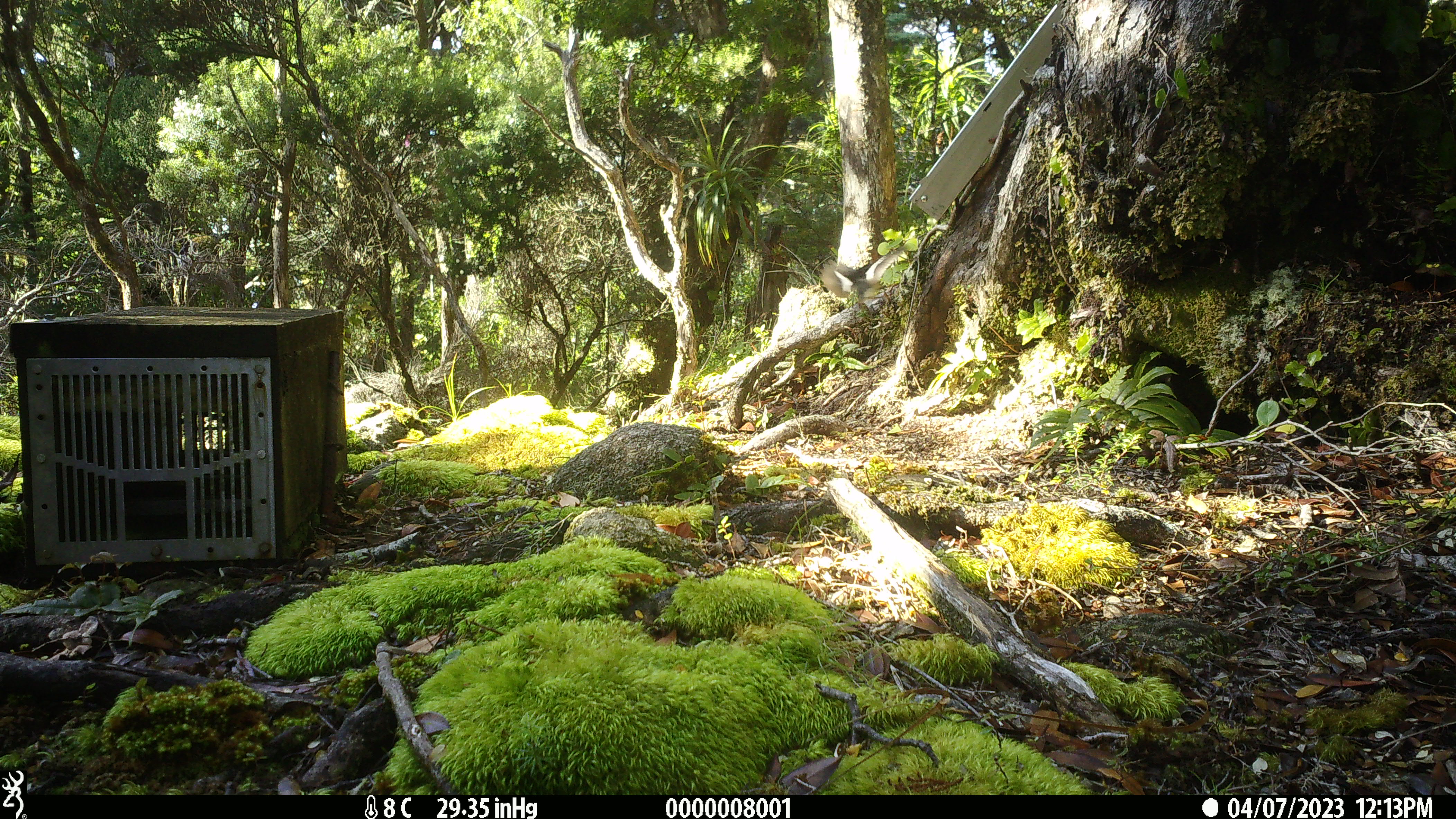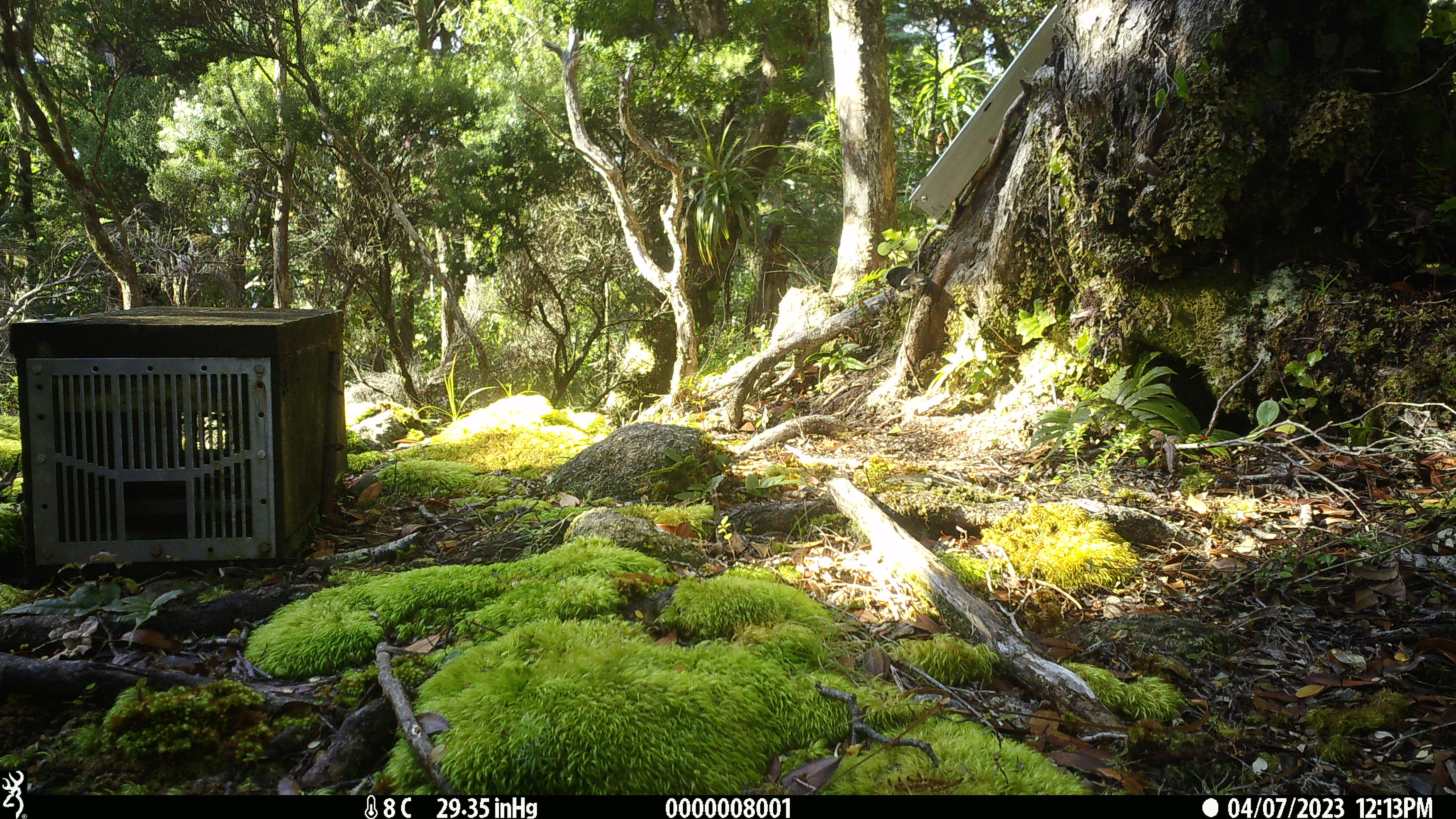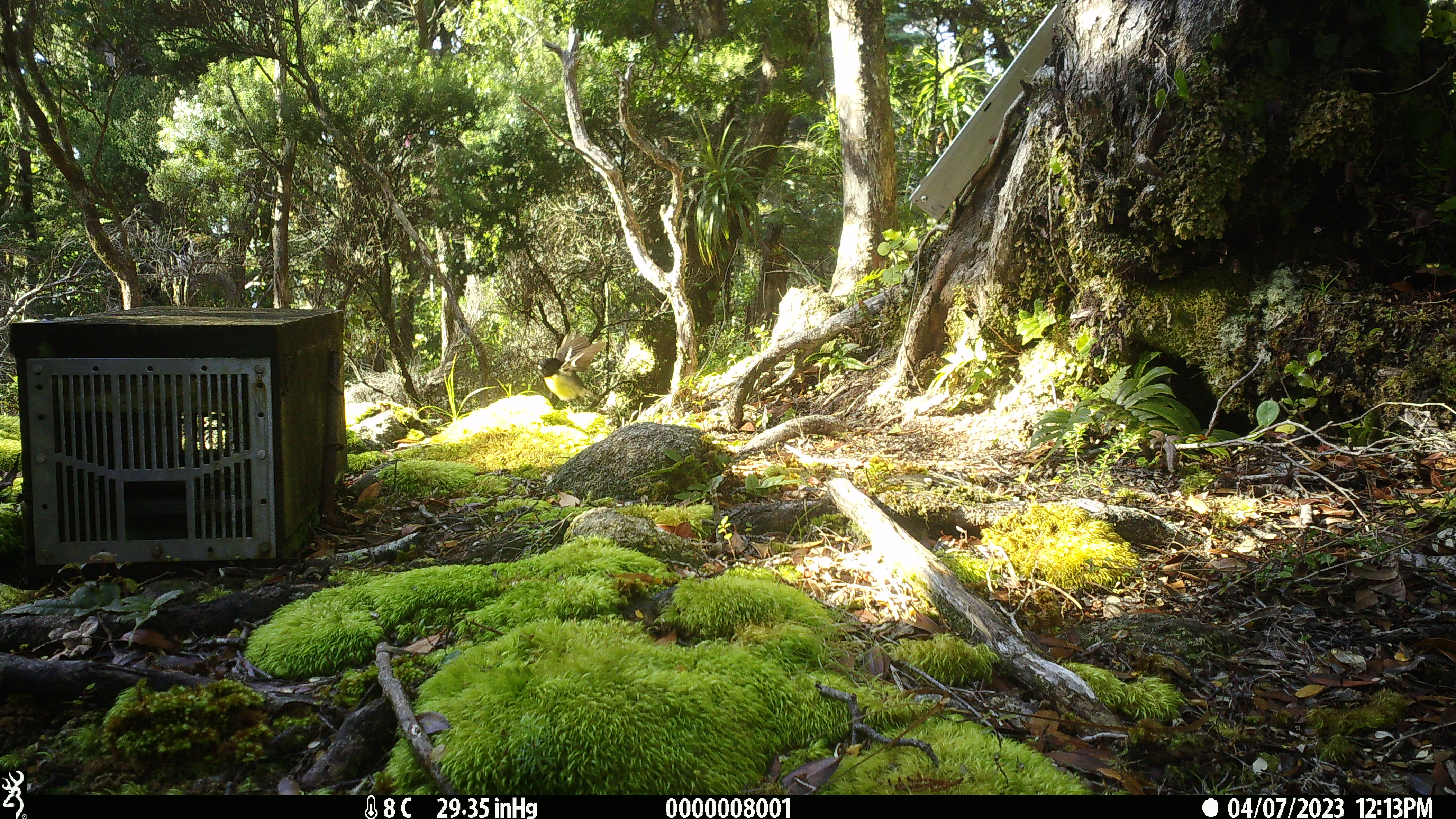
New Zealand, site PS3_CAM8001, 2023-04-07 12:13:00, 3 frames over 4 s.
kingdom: Animalia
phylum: Chordata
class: Aves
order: Passeriformes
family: Petroicidae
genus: Petroica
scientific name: Petroica macrocephala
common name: tomtit